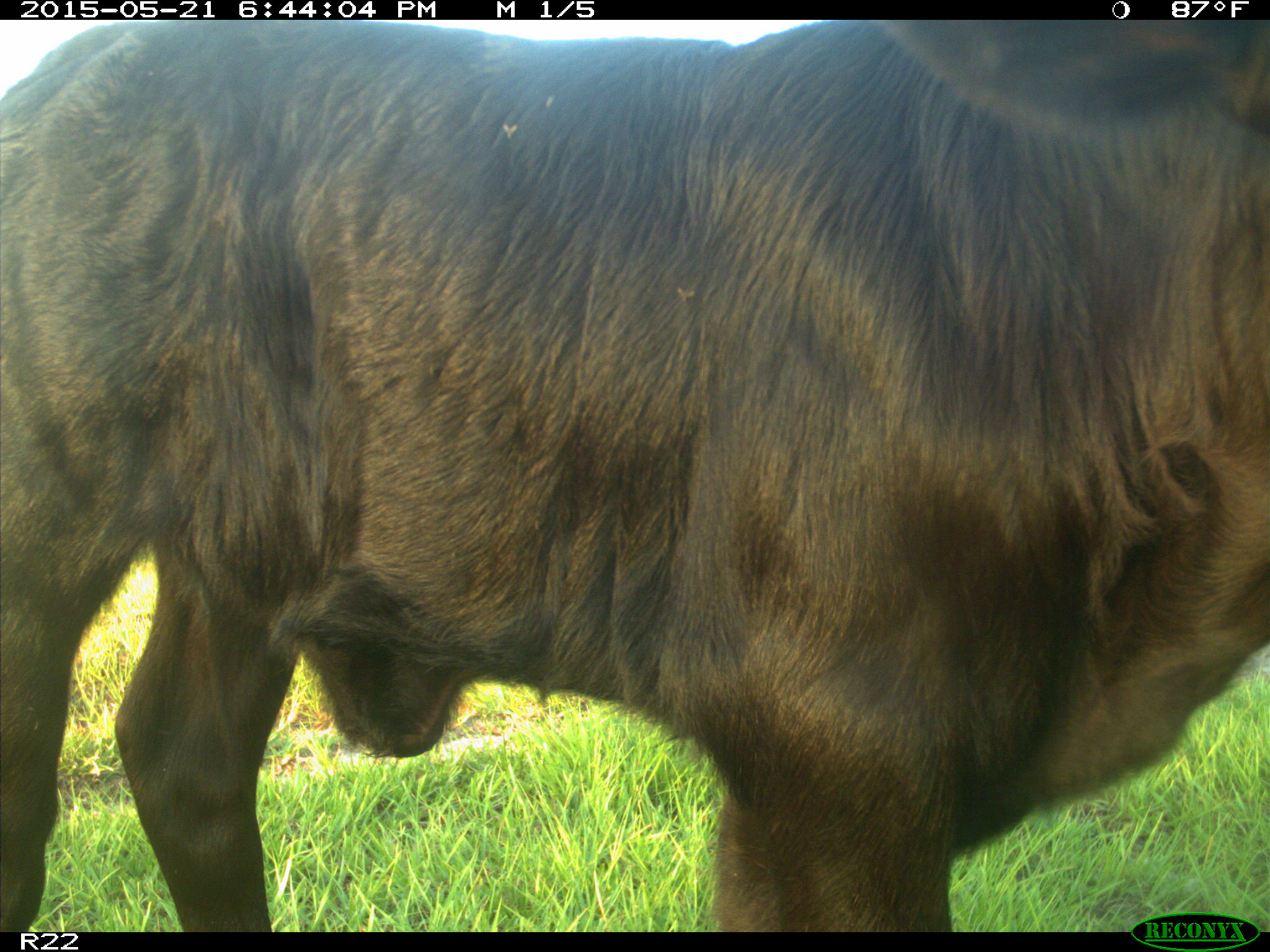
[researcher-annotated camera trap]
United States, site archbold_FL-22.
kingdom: Animalia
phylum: Chordata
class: Mammalia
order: Artiodactyla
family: Bovidae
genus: Bos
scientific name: Bos taurus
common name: domestic cow